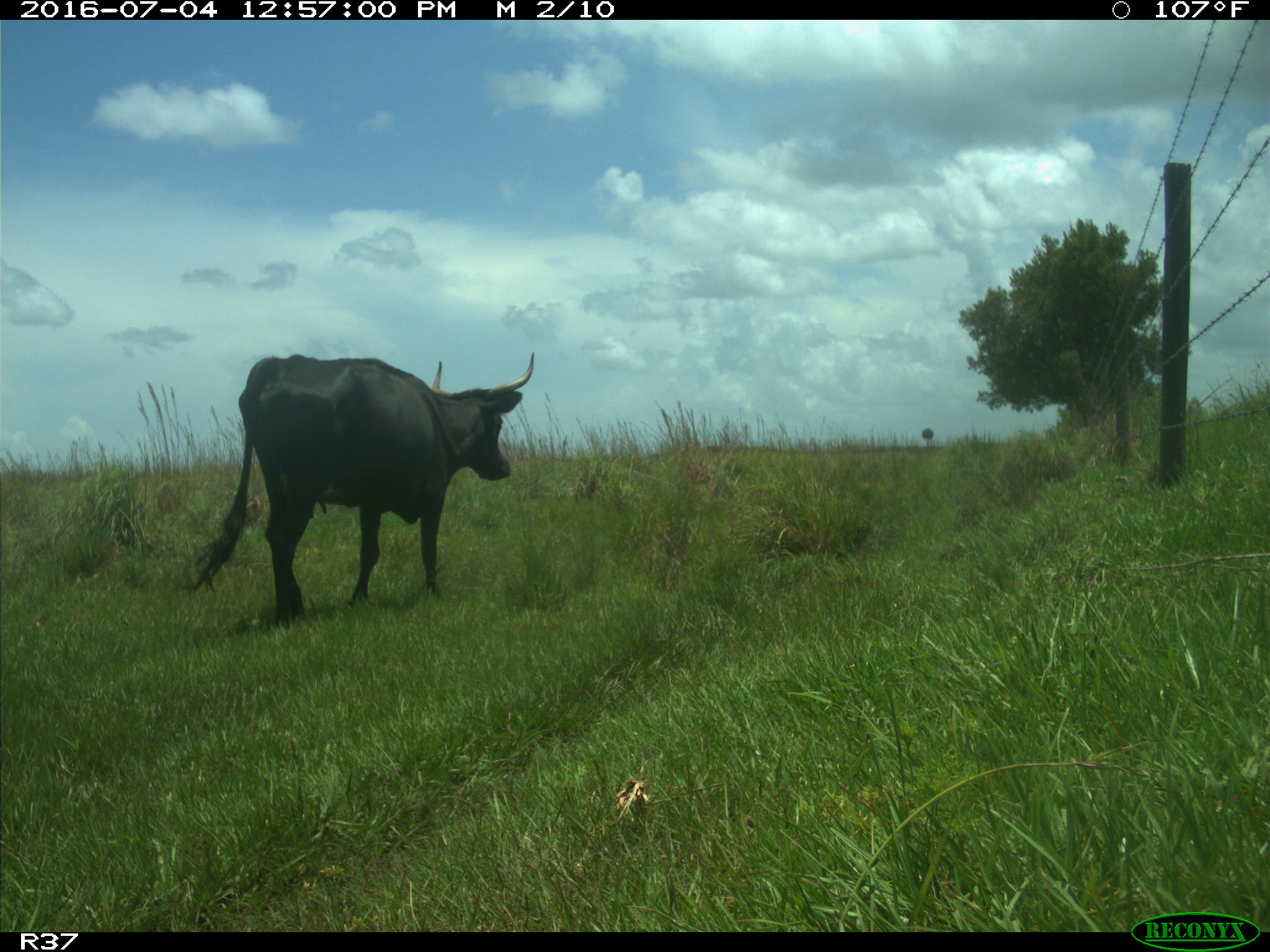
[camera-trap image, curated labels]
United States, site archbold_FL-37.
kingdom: Animalia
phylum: Chordata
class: Mammalia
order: Artiodactyla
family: Bovidae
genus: Bos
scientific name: Bos taurus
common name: domestic cow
Bos taurus (domestic cow).